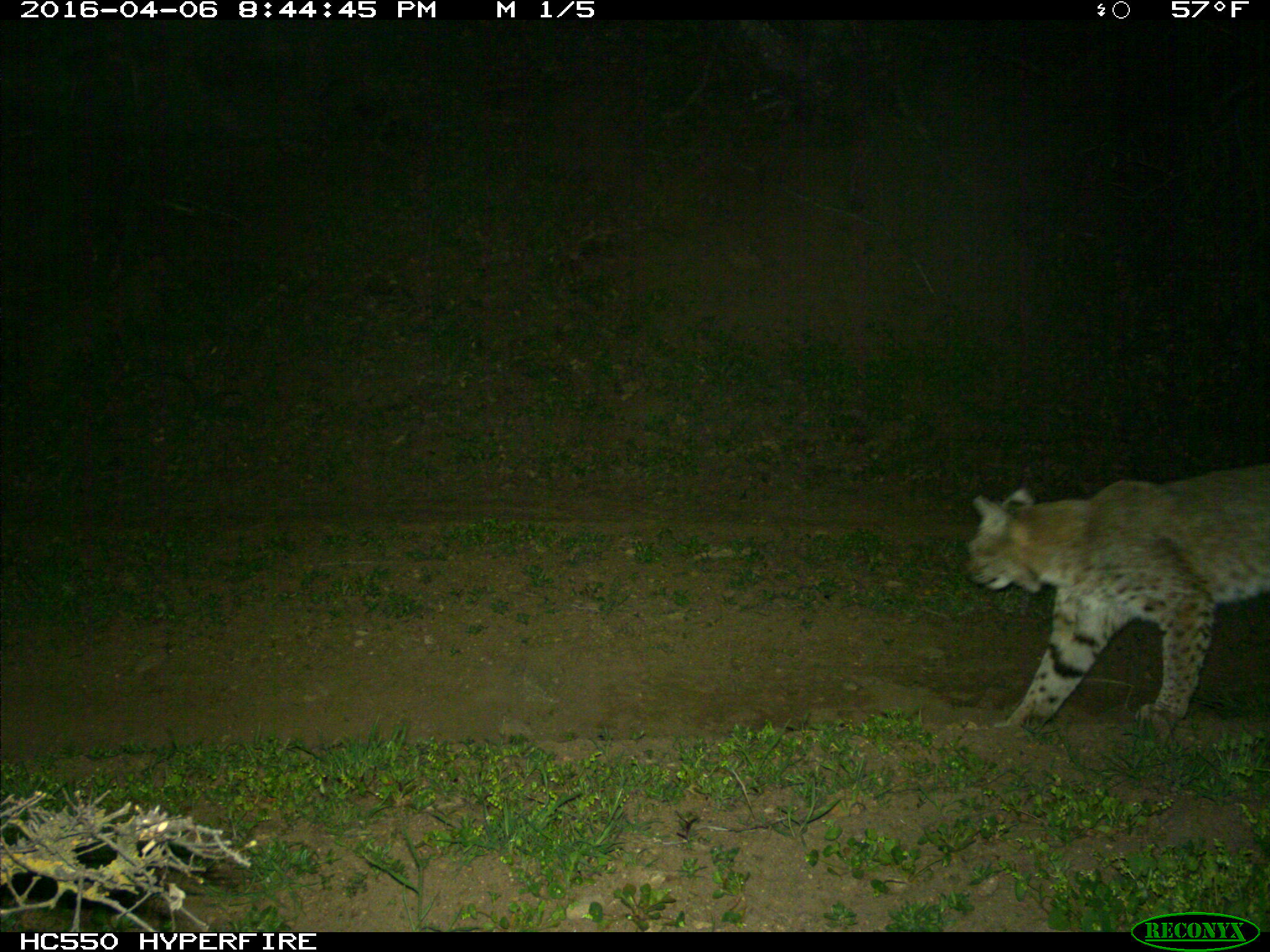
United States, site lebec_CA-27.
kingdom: Animalia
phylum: Chordata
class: Mammalia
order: Carnivora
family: Felidae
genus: Lynx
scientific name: Lynx rufus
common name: bobcat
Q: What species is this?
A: Lynx rufus (bobcat).